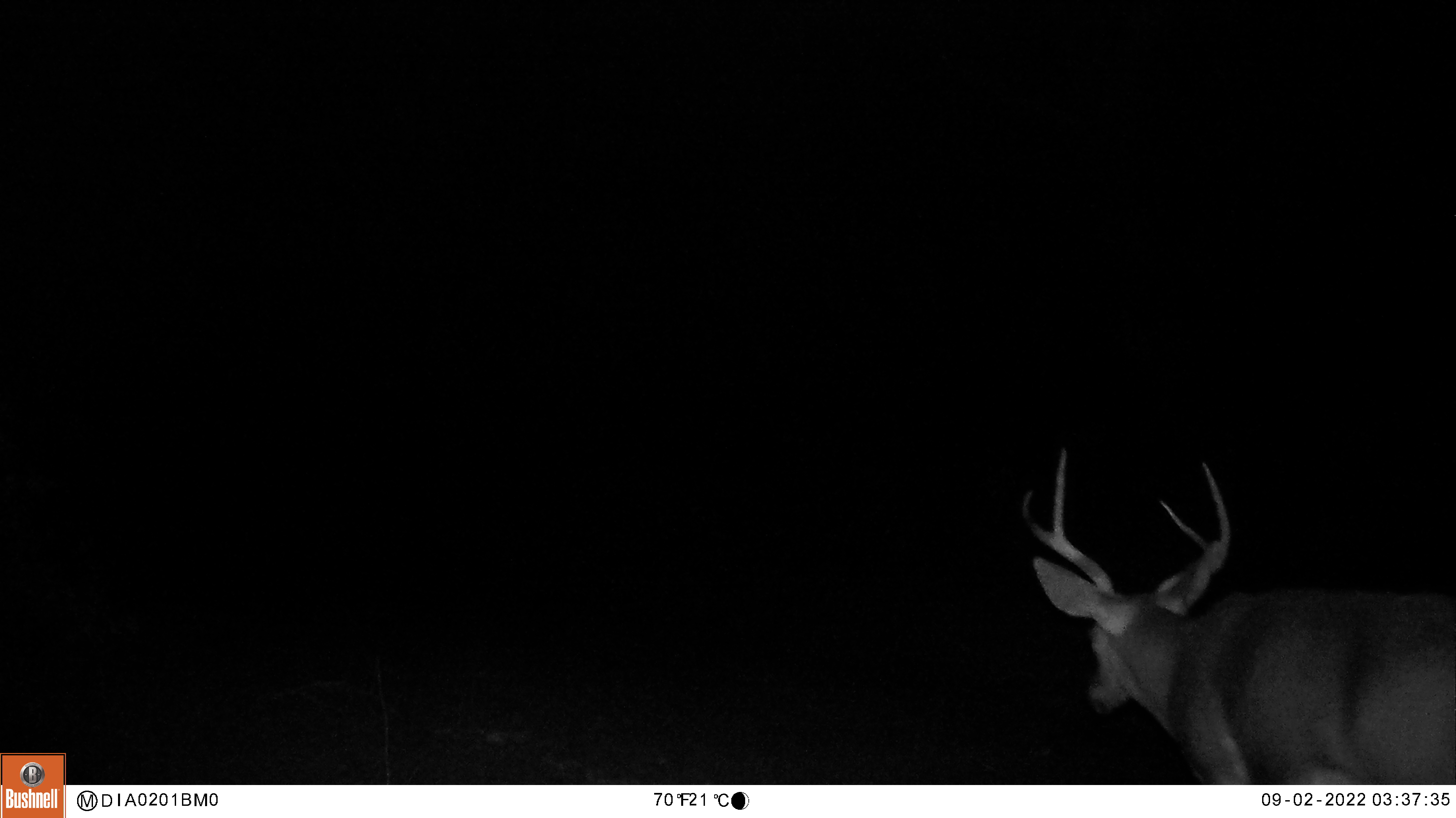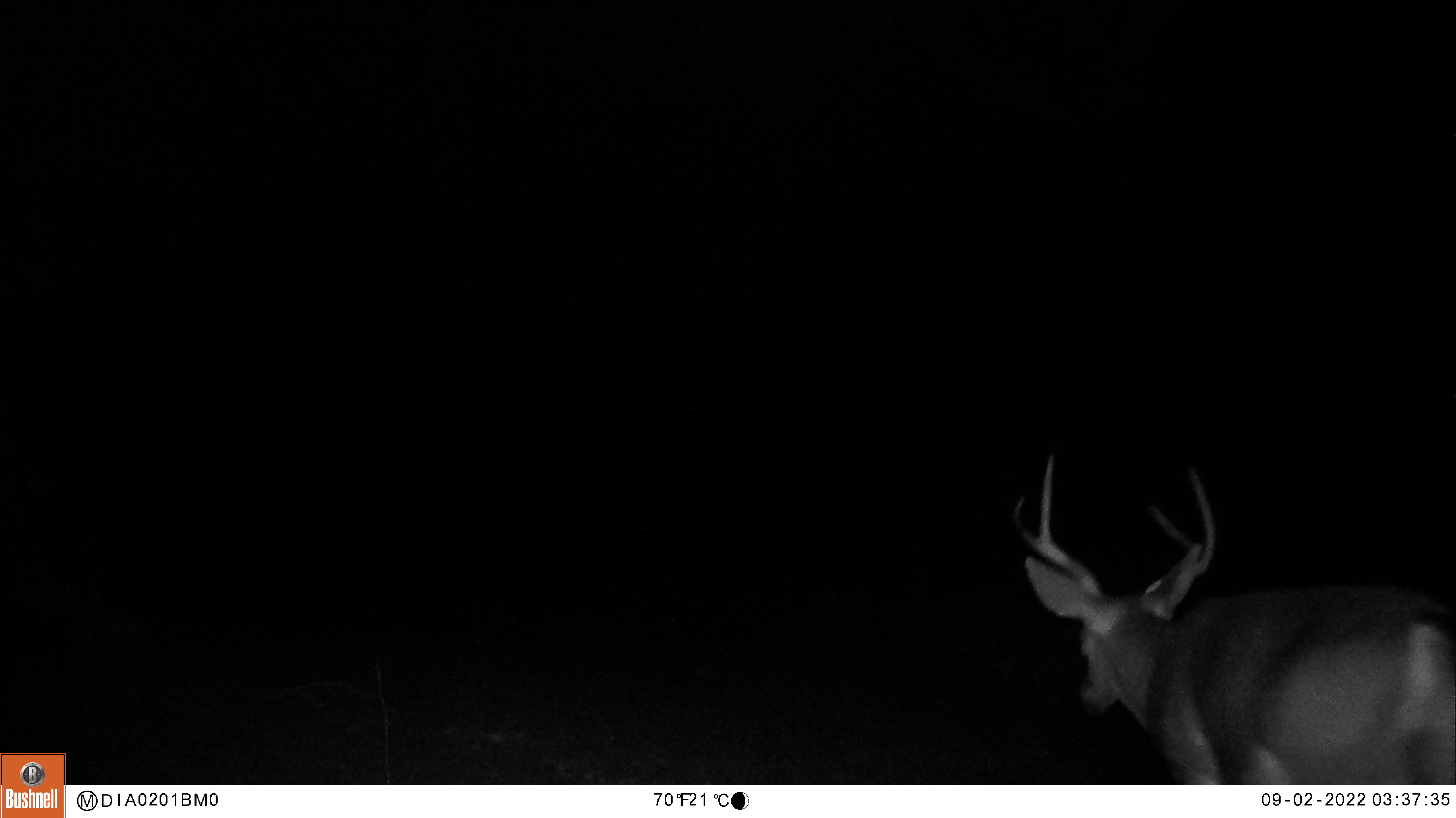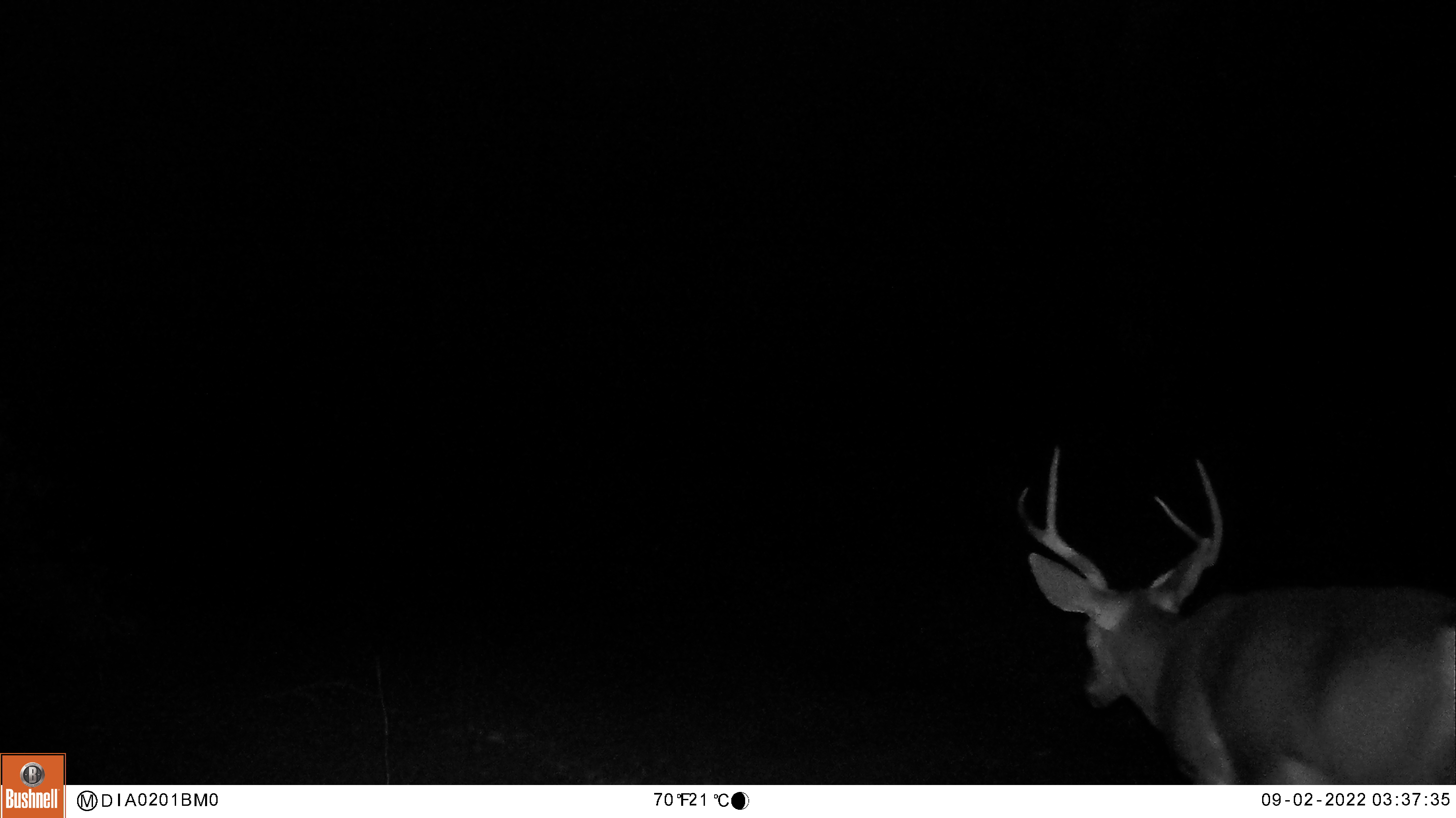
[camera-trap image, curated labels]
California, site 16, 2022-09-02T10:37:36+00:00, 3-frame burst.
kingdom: Animalia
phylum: Chordata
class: Mammalia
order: Artiodactyla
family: Cervidae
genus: Odocoileus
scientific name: Odocoileus hemionus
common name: mule deer